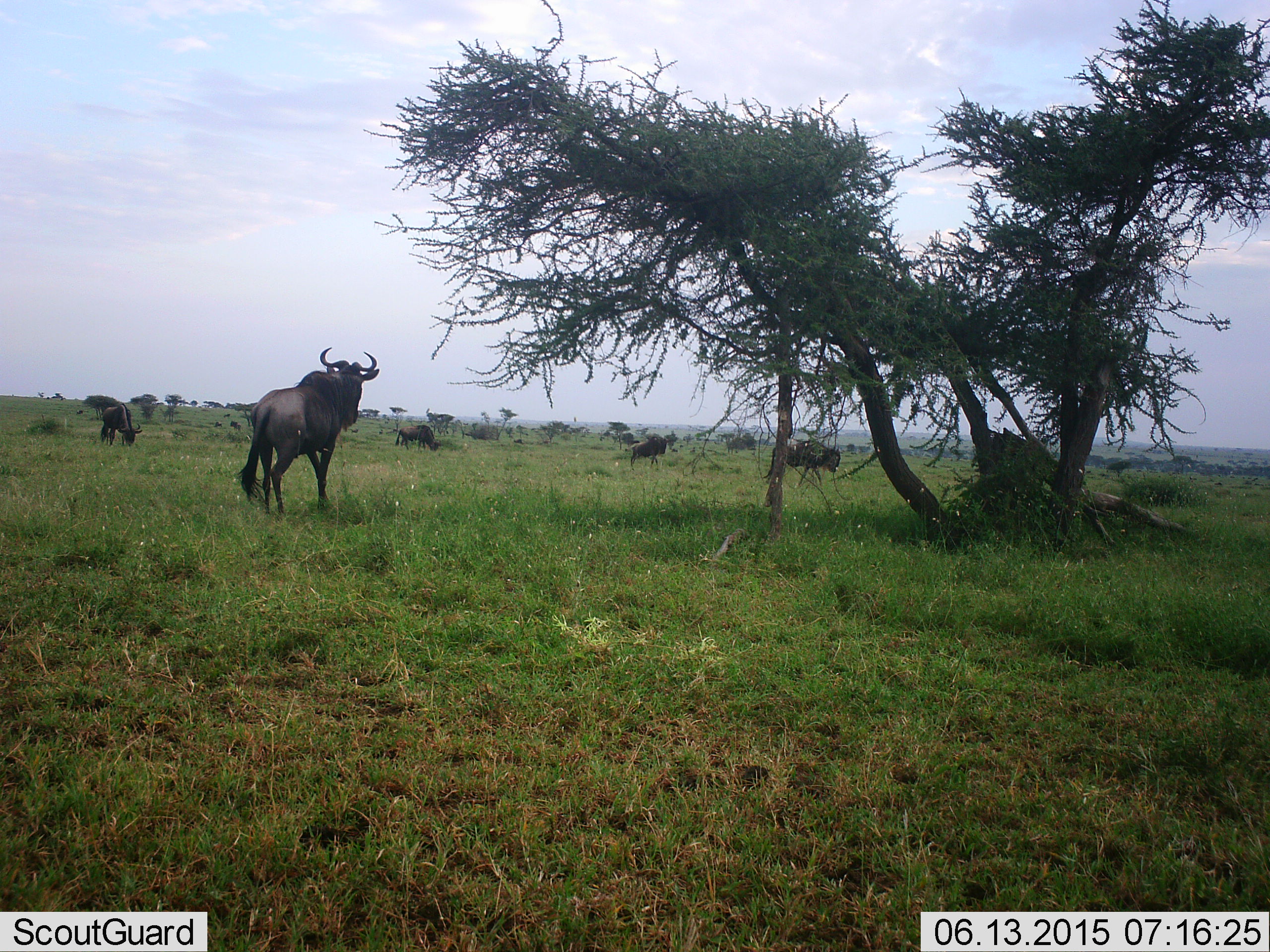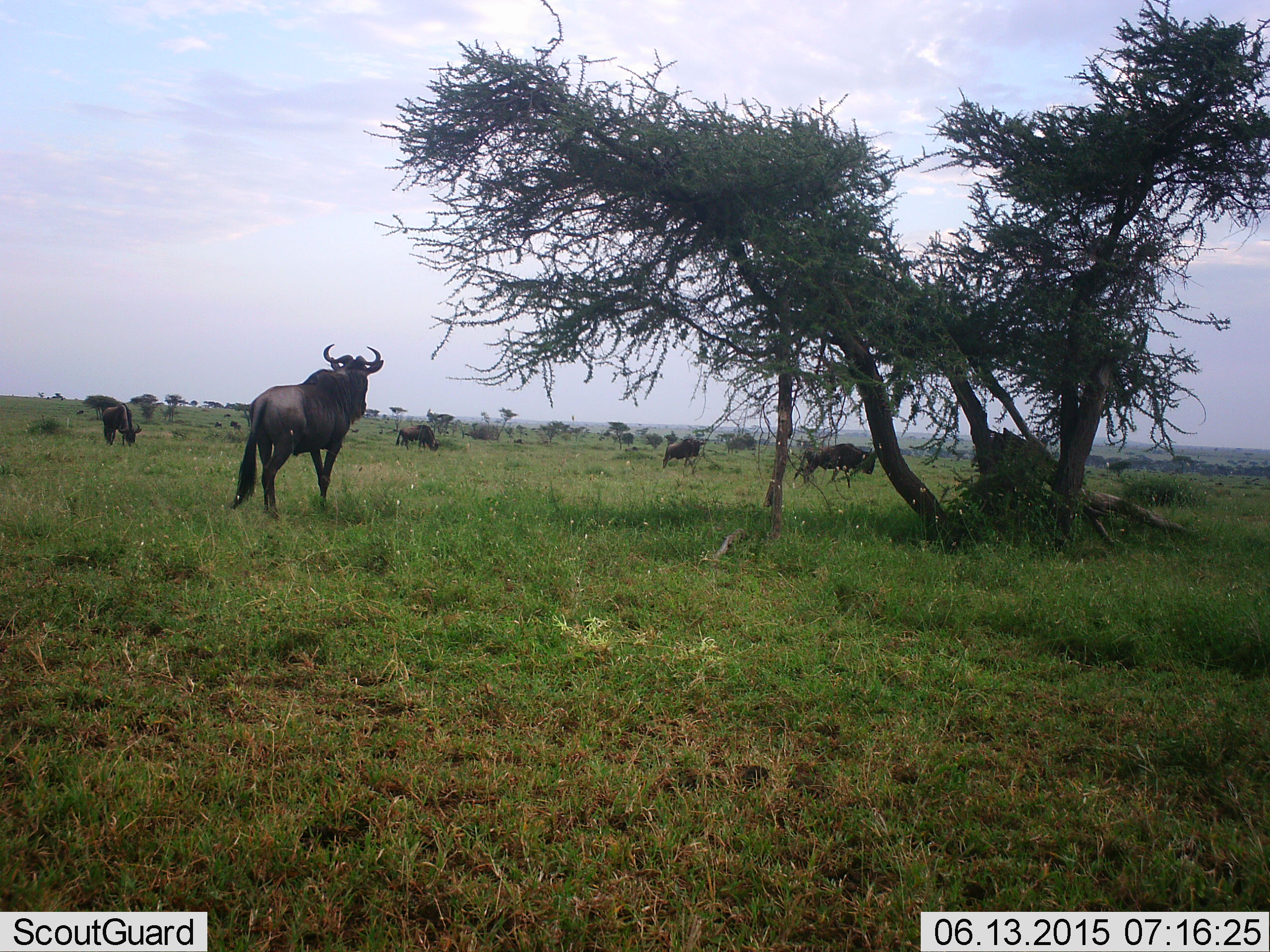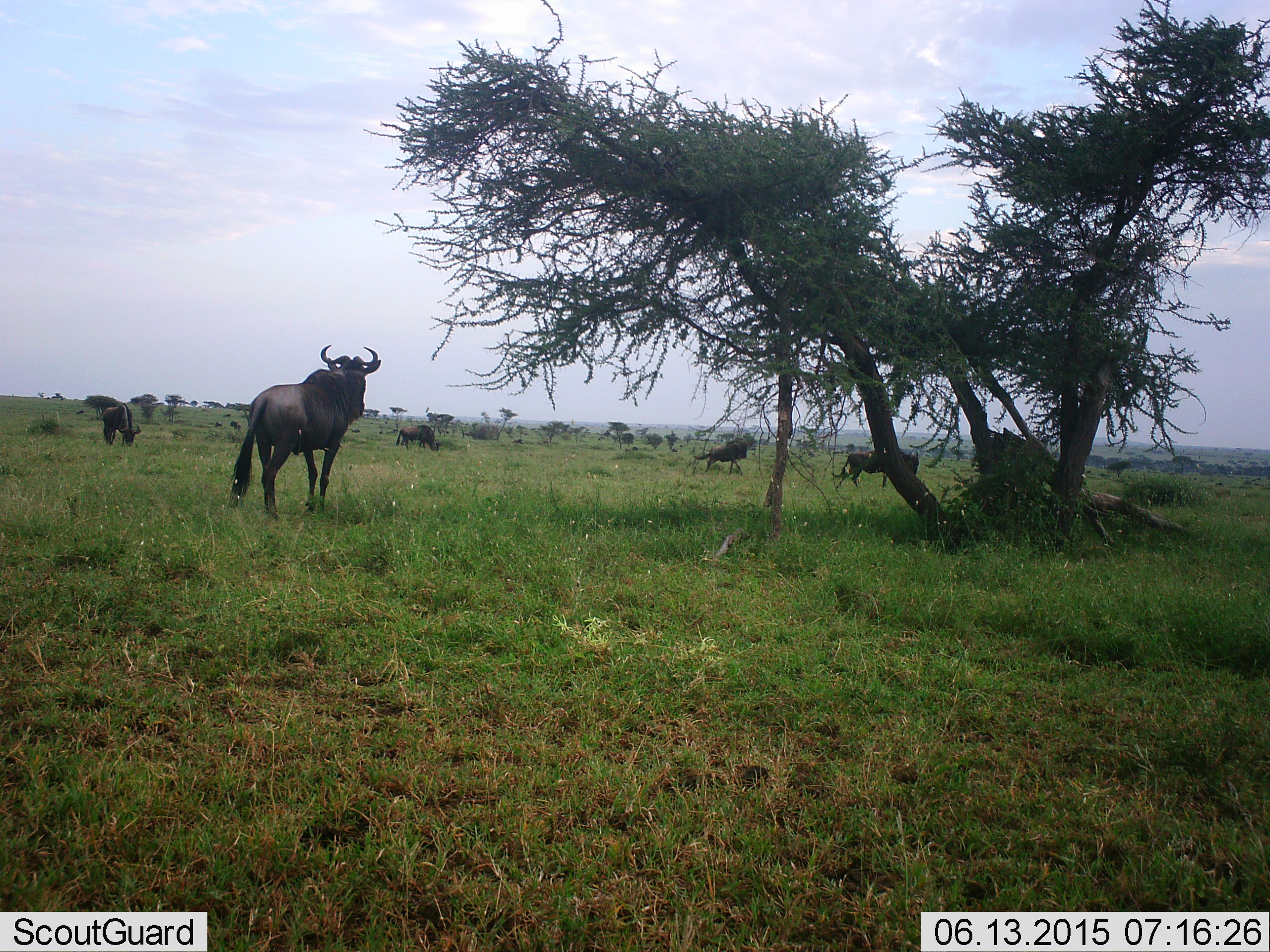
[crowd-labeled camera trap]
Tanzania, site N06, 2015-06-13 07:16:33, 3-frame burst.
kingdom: Animalia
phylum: Chordata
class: Mammalia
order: Artiodactyla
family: Bovidae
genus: Connochaetes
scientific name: Connochaetes taurinus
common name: blue wildebeest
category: wildebeest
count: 5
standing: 80%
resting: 0%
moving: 90%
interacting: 0%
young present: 0%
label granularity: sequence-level